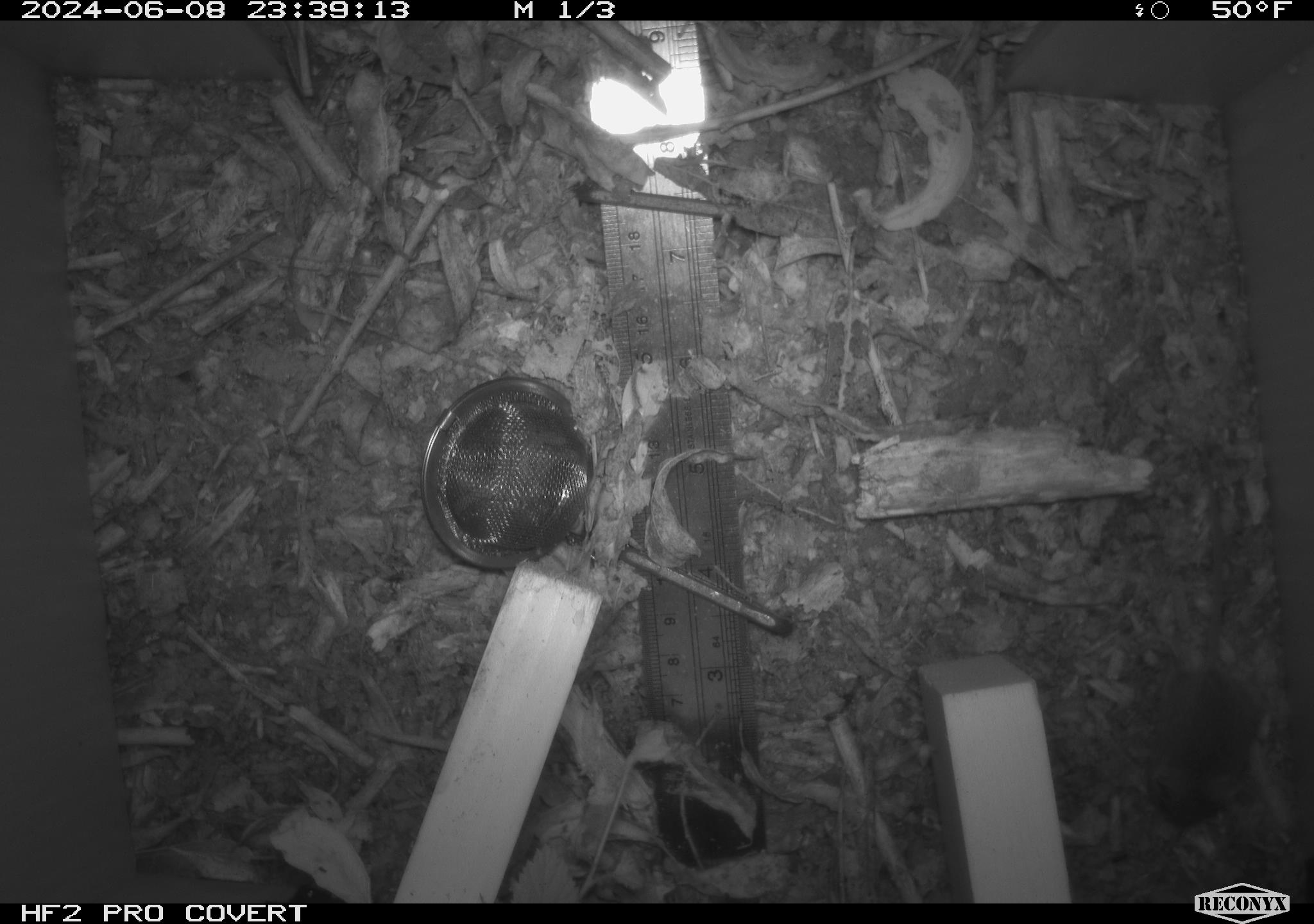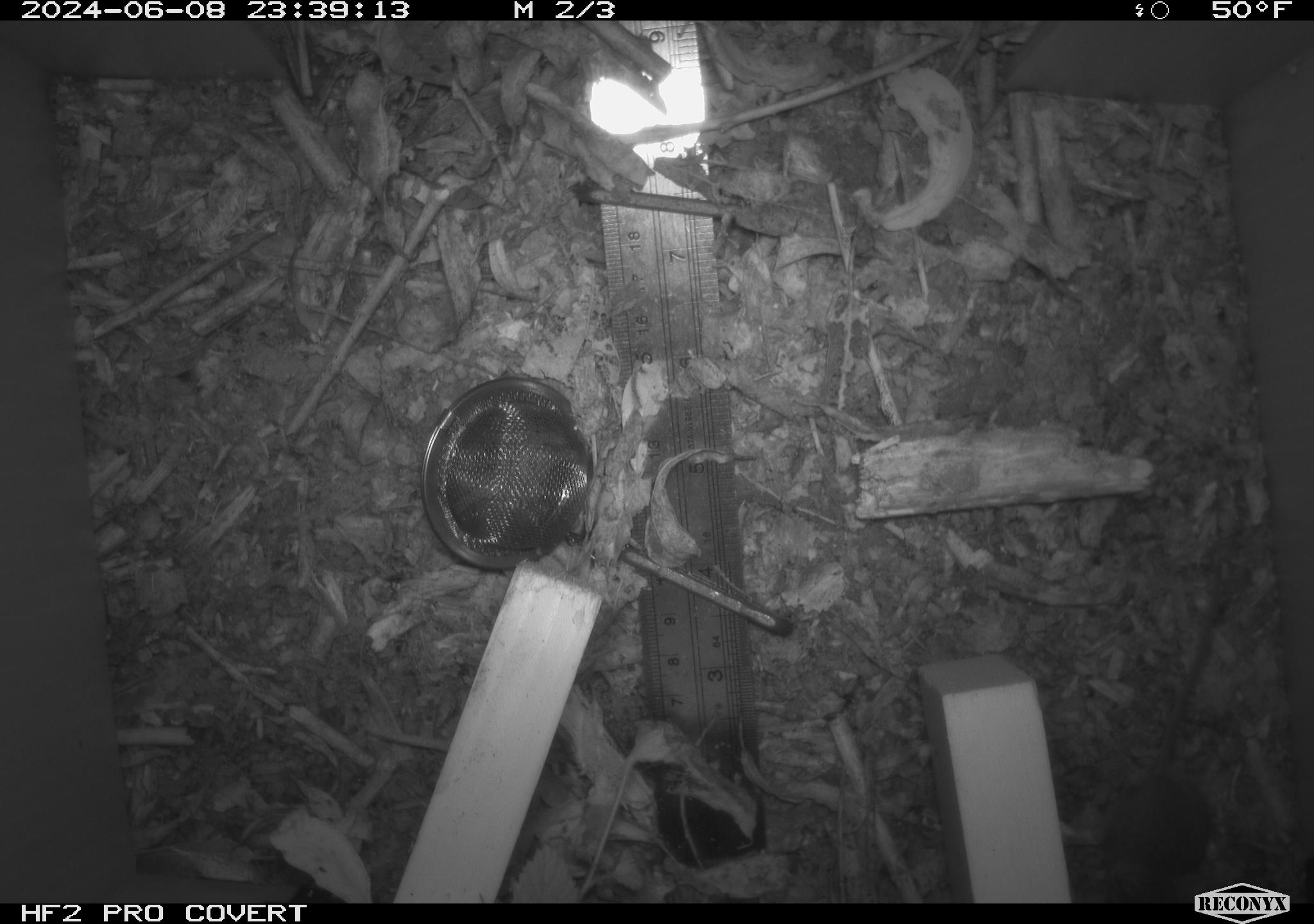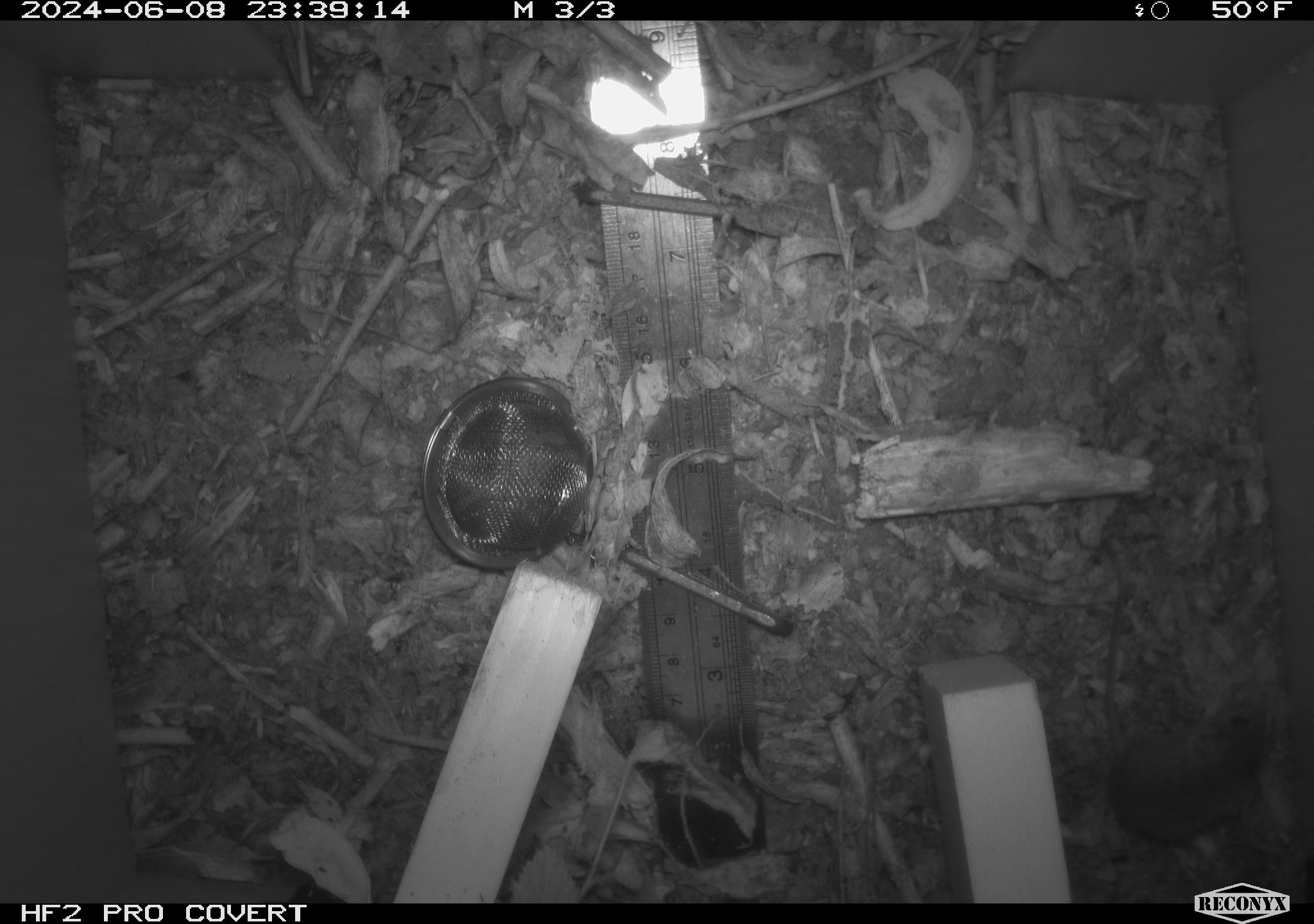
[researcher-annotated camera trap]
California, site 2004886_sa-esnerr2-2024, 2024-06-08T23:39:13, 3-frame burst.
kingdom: Animalia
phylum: Chordata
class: Mammalia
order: Rodentia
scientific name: Rodentia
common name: rodent